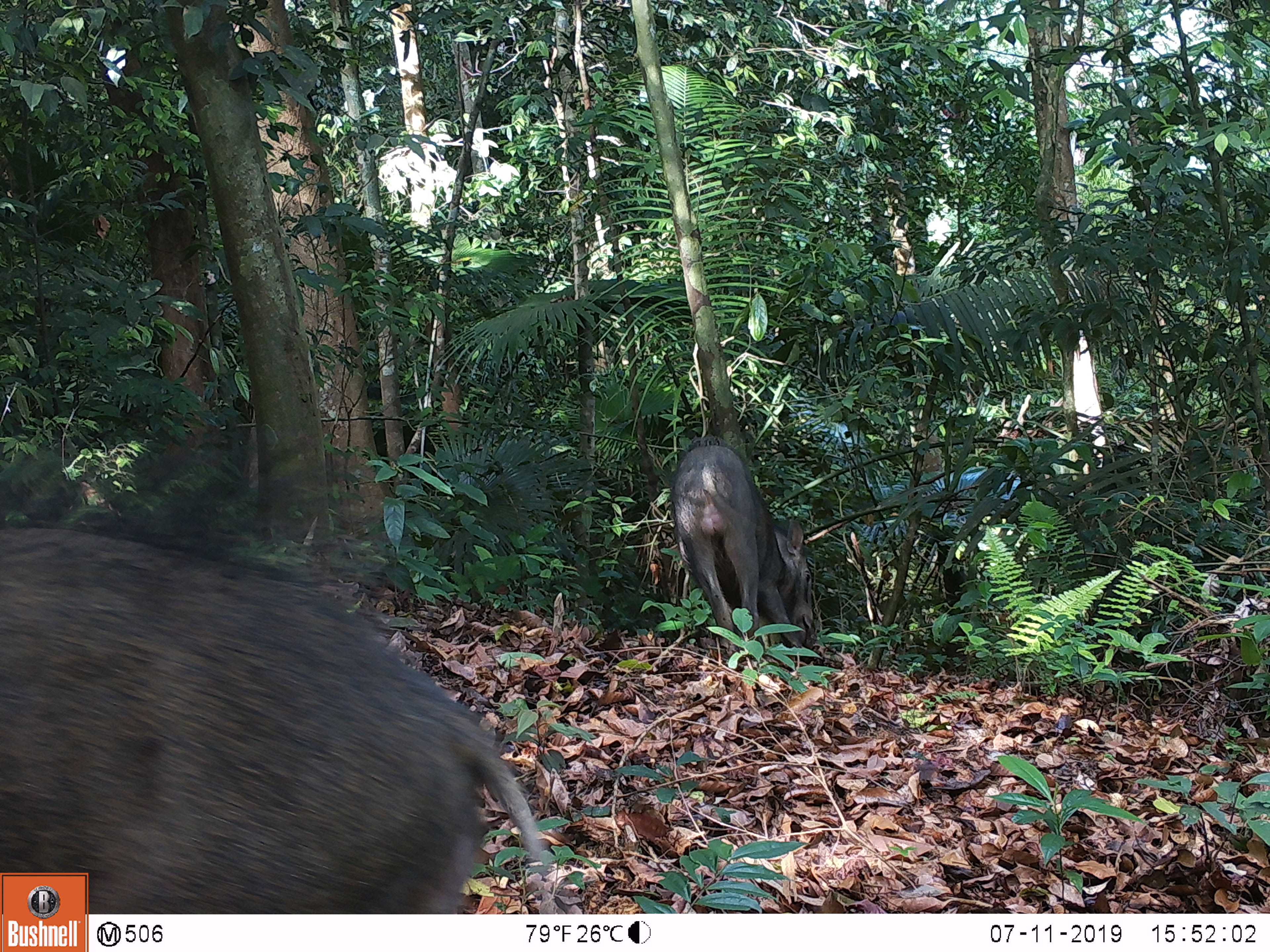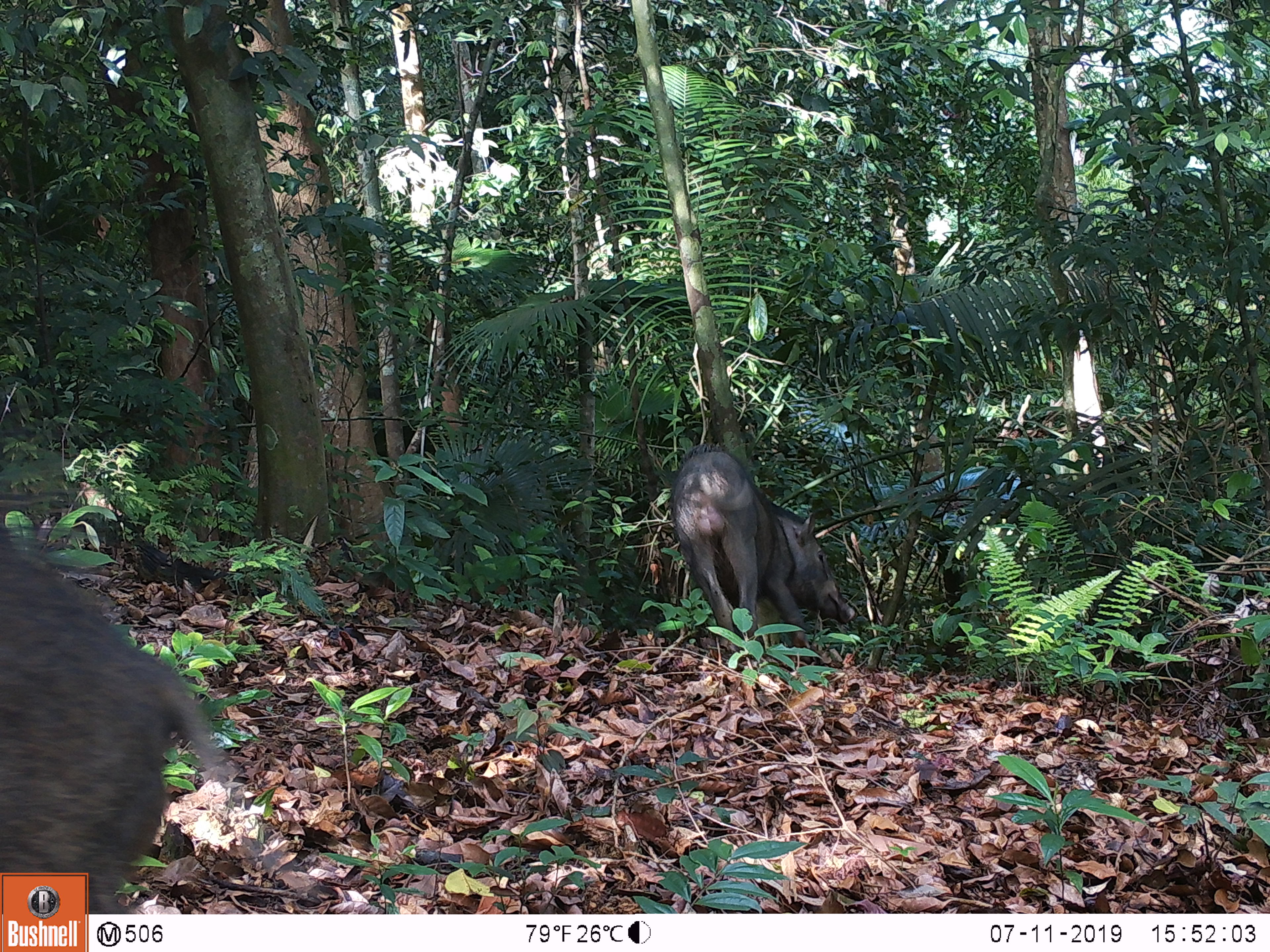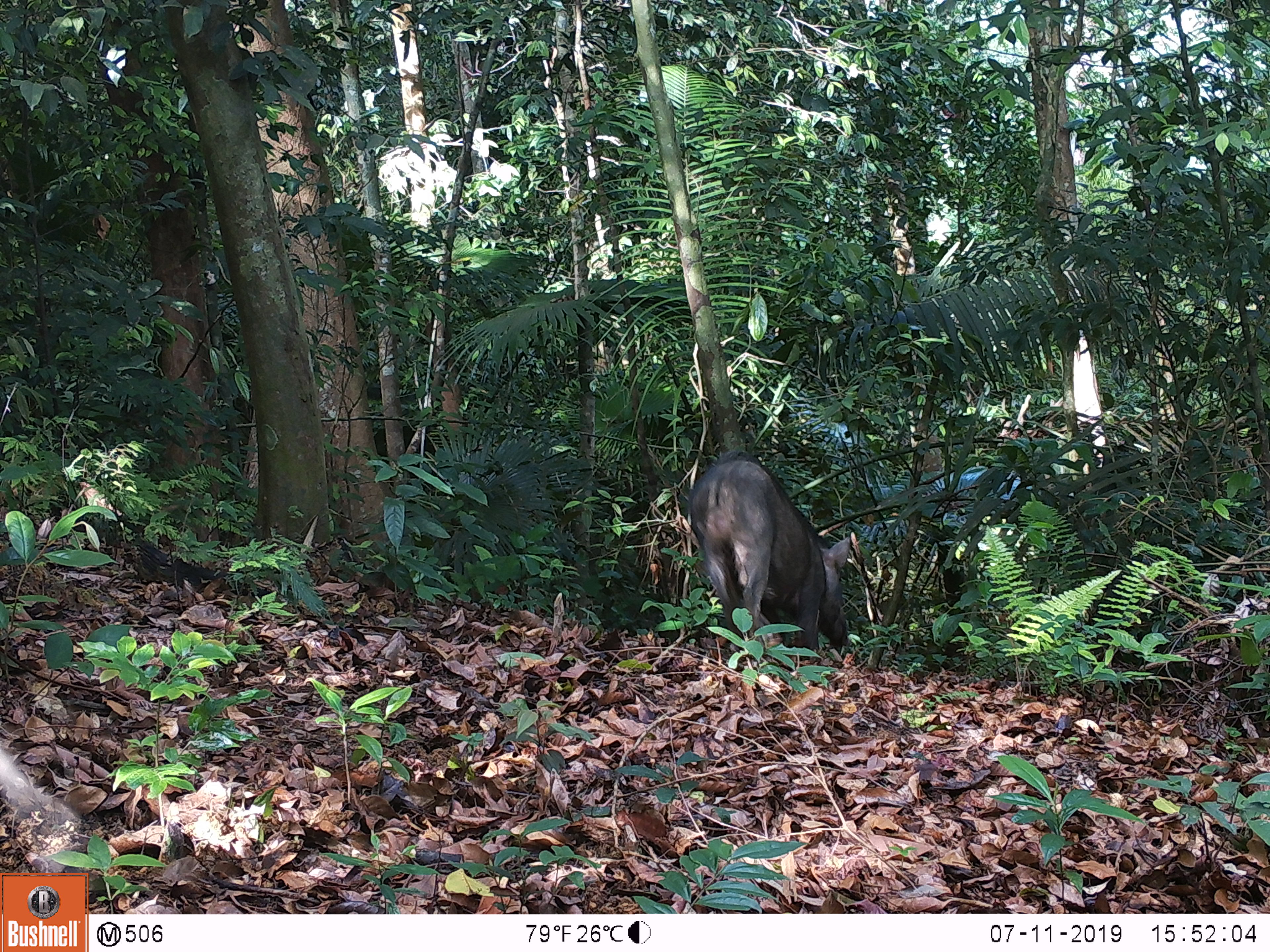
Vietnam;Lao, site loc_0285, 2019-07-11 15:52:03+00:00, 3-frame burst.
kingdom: Animalia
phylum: Chordata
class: Mammalia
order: Artiodactyla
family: Suidae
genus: Sus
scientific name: Sus scrofa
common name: eurasian wild pig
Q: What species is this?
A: Eurasian wild pig (Sus scrofa).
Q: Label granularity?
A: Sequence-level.